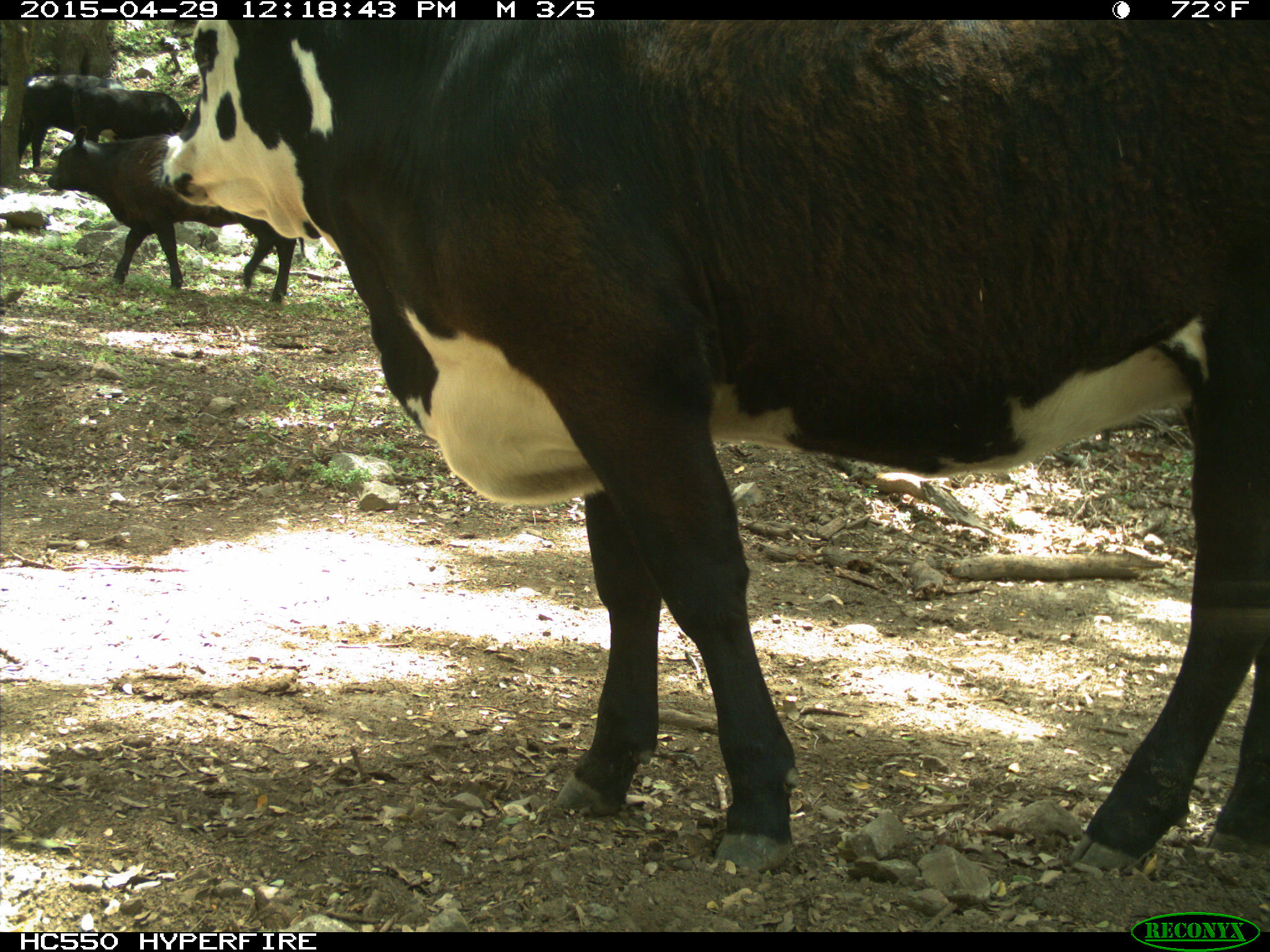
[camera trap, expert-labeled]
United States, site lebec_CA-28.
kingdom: Animalia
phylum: Chordata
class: Mammalia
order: Artiodactyla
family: Bovidae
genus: Bos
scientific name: Bos taurus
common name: domestic cow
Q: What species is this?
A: Bos taurus (domestic cow).